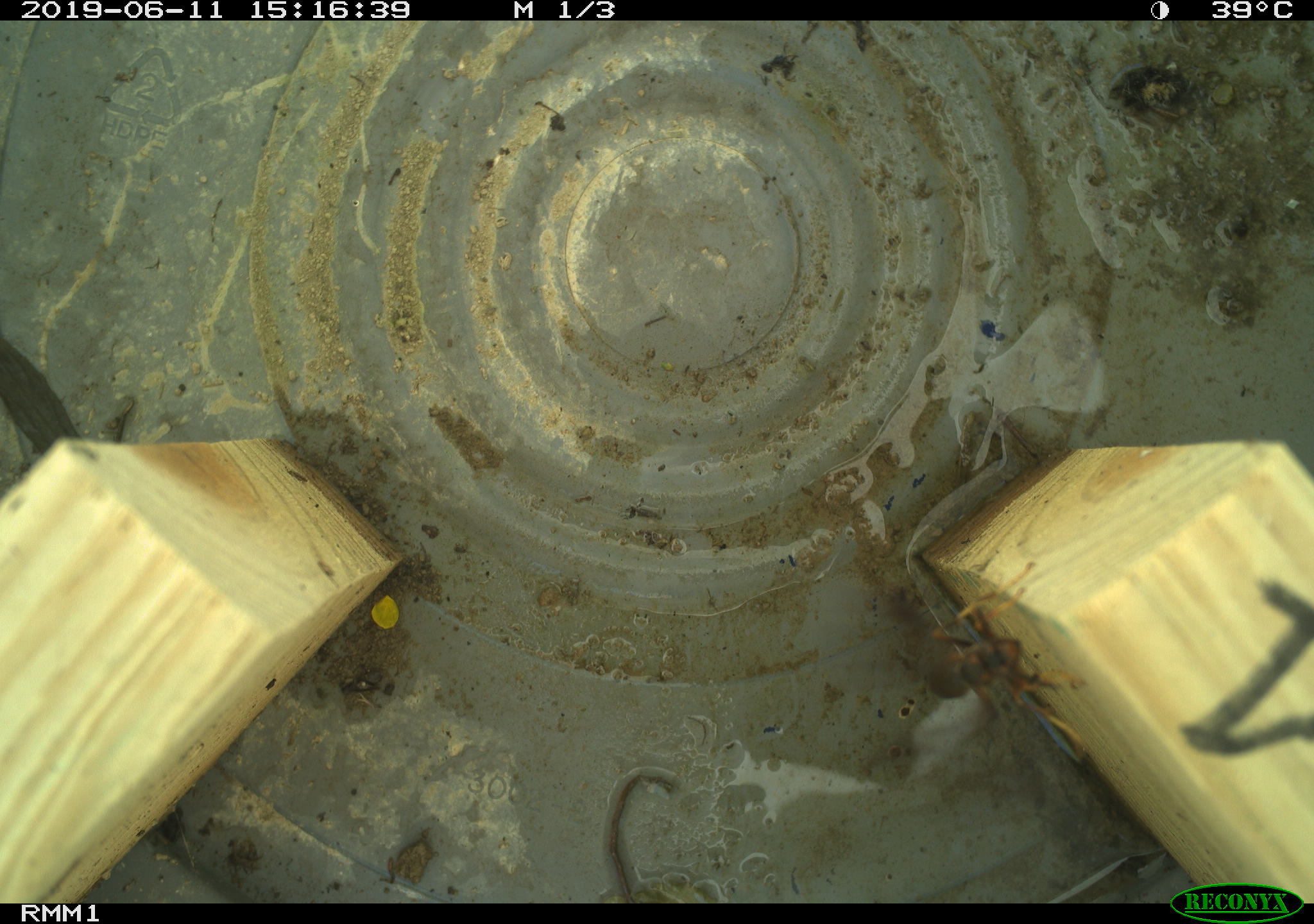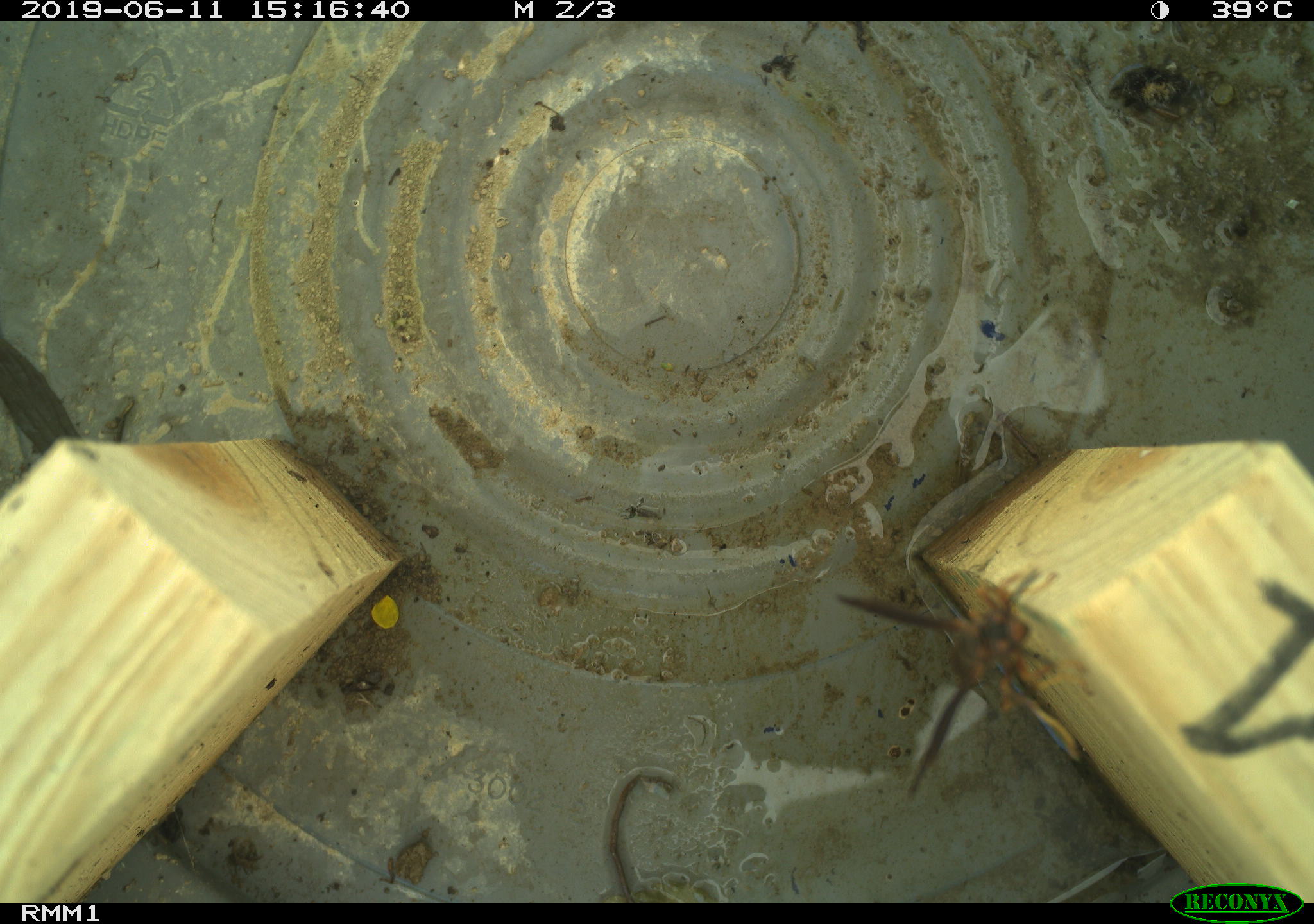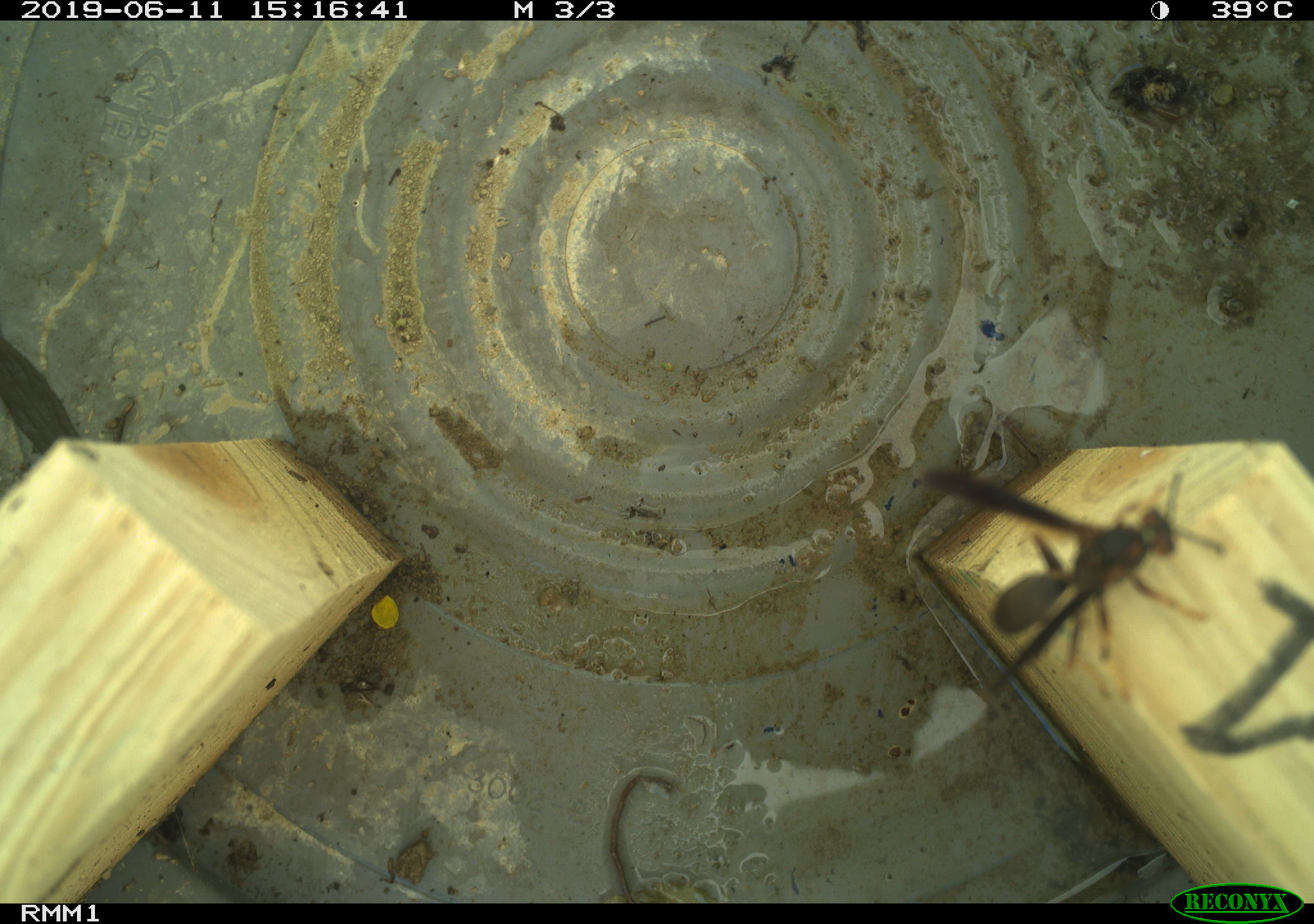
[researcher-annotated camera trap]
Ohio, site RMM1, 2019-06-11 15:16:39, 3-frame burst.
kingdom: Animalia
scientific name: Animalia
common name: animal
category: invertebrate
Invertebrate (animal) (Animalia).